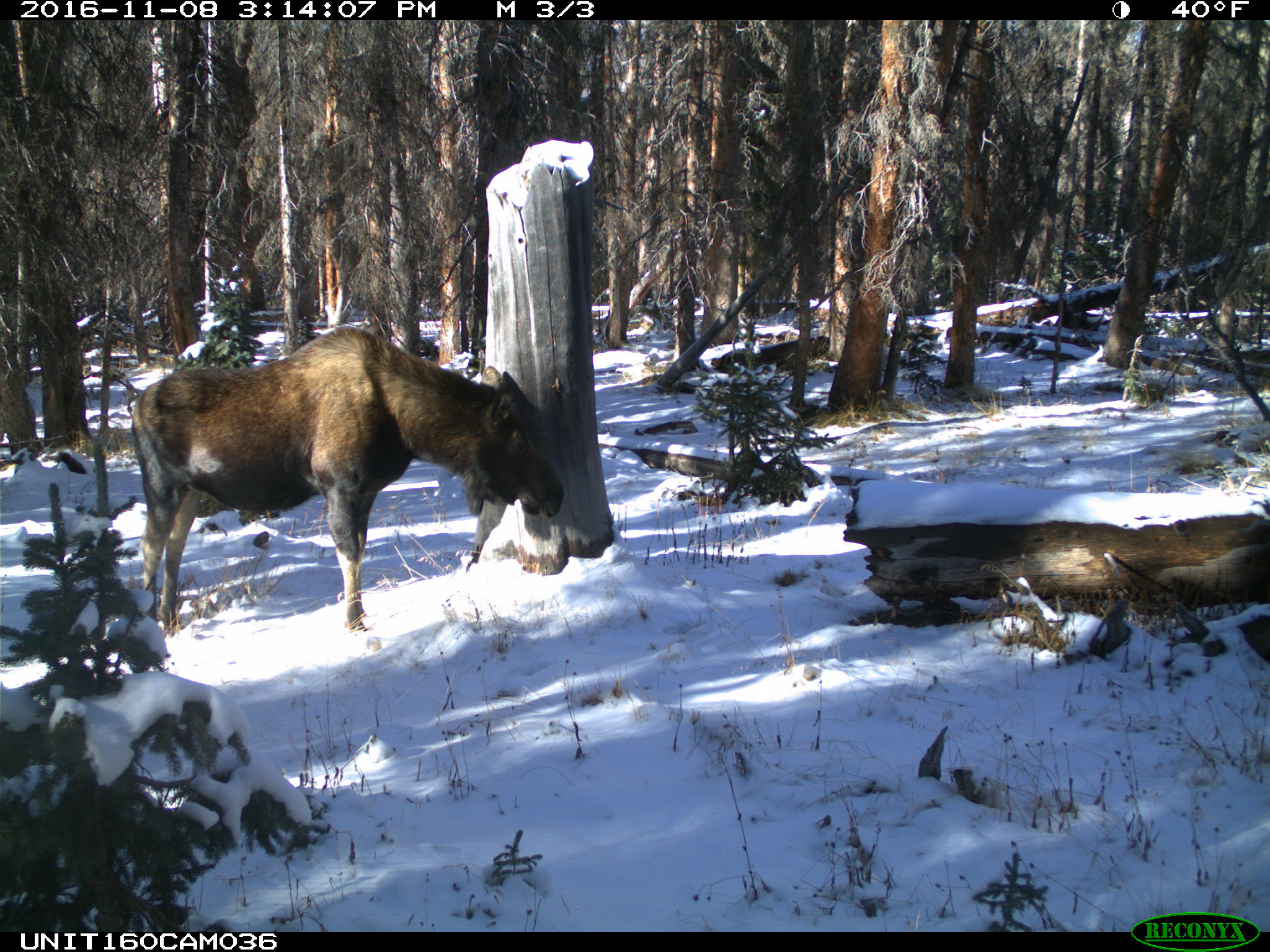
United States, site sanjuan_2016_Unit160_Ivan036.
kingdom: Animalia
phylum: Chordata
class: Mammalia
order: Artiodactyla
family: Cervidae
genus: Alces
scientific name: Alces alces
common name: moose